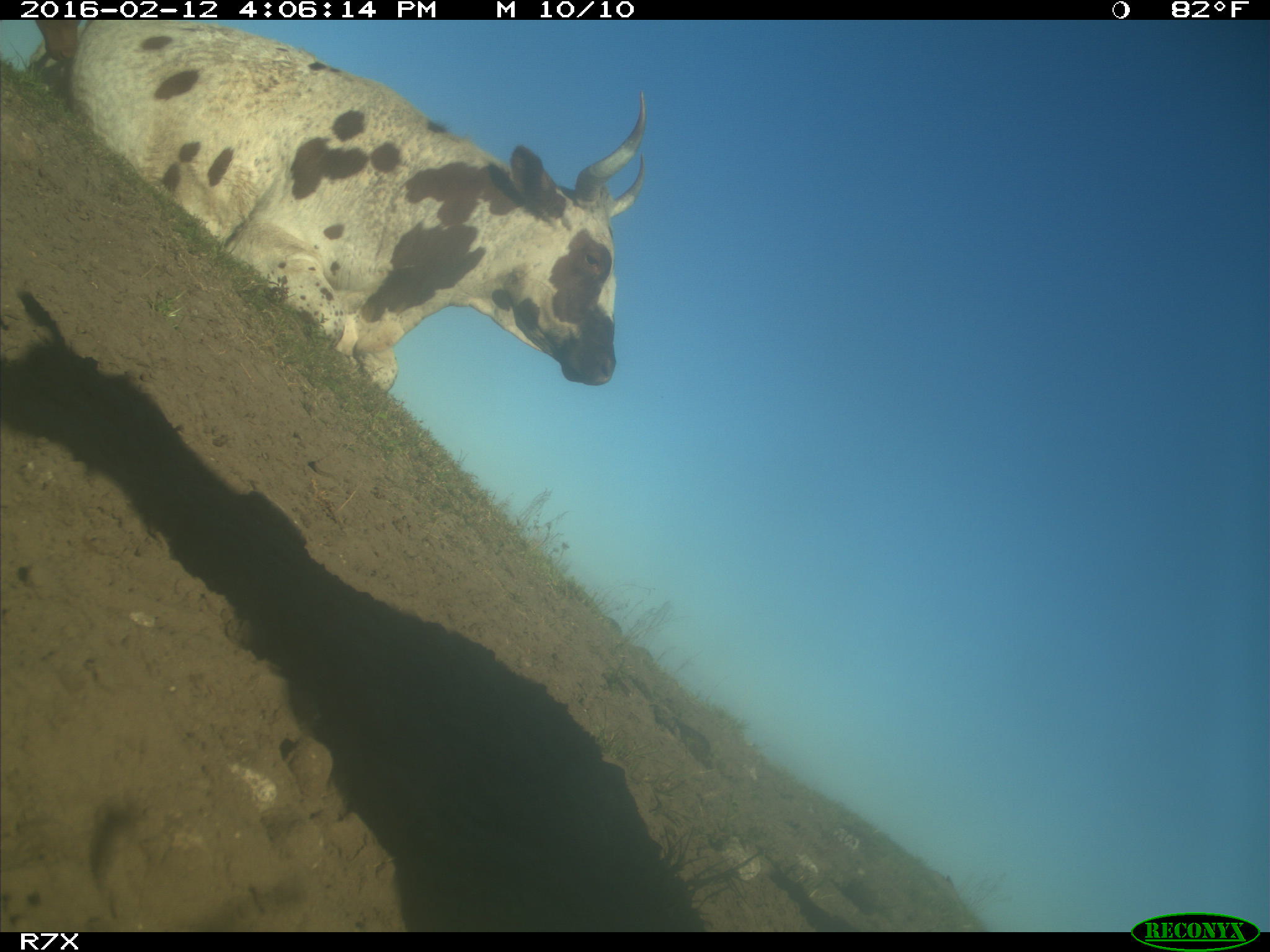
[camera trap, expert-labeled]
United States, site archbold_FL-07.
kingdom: Animalia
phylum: Chordata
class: Mammalia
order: Artiodactyla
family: Bovidae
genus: Bos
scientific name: Bos taurus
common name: domestic cow